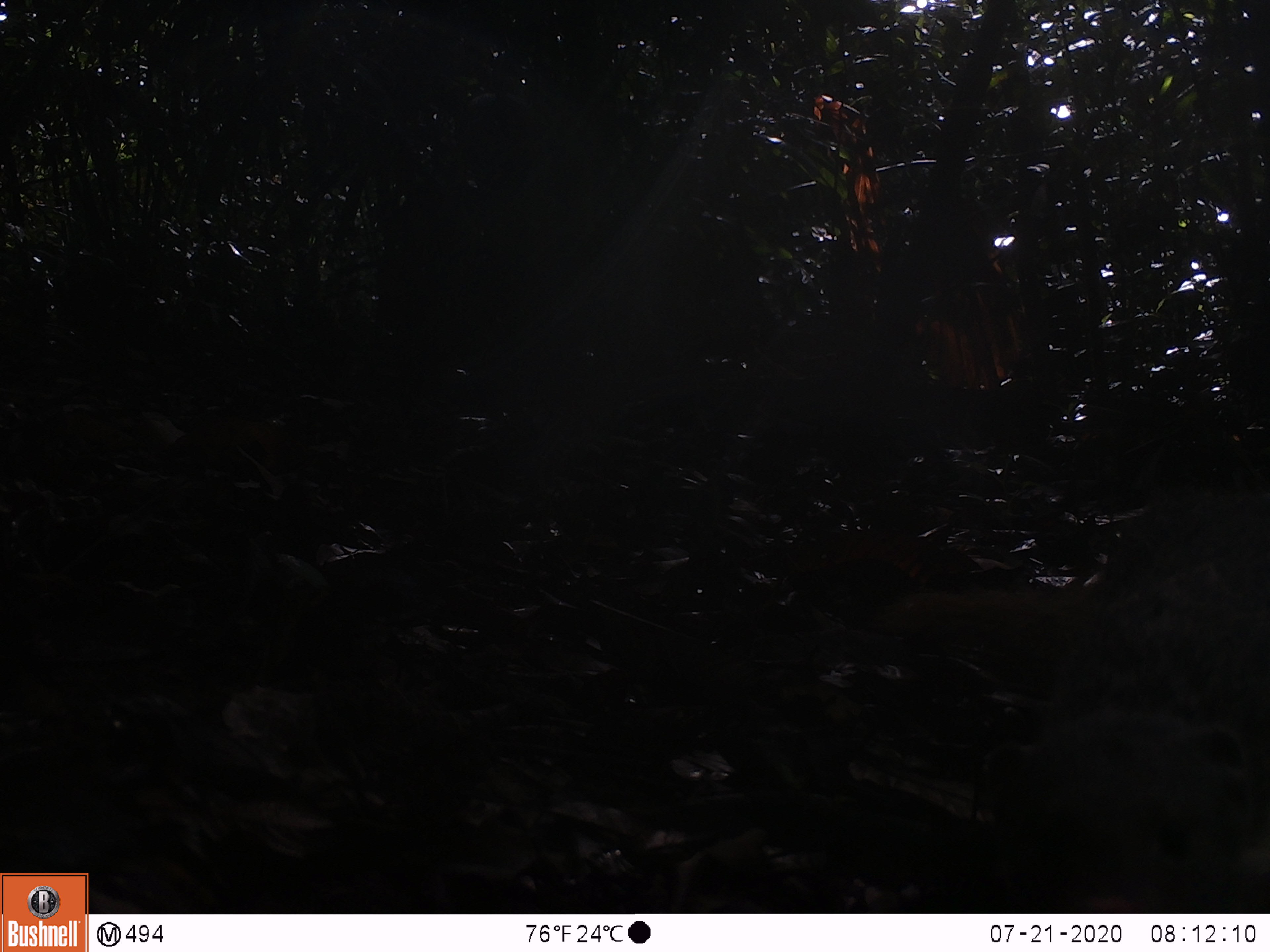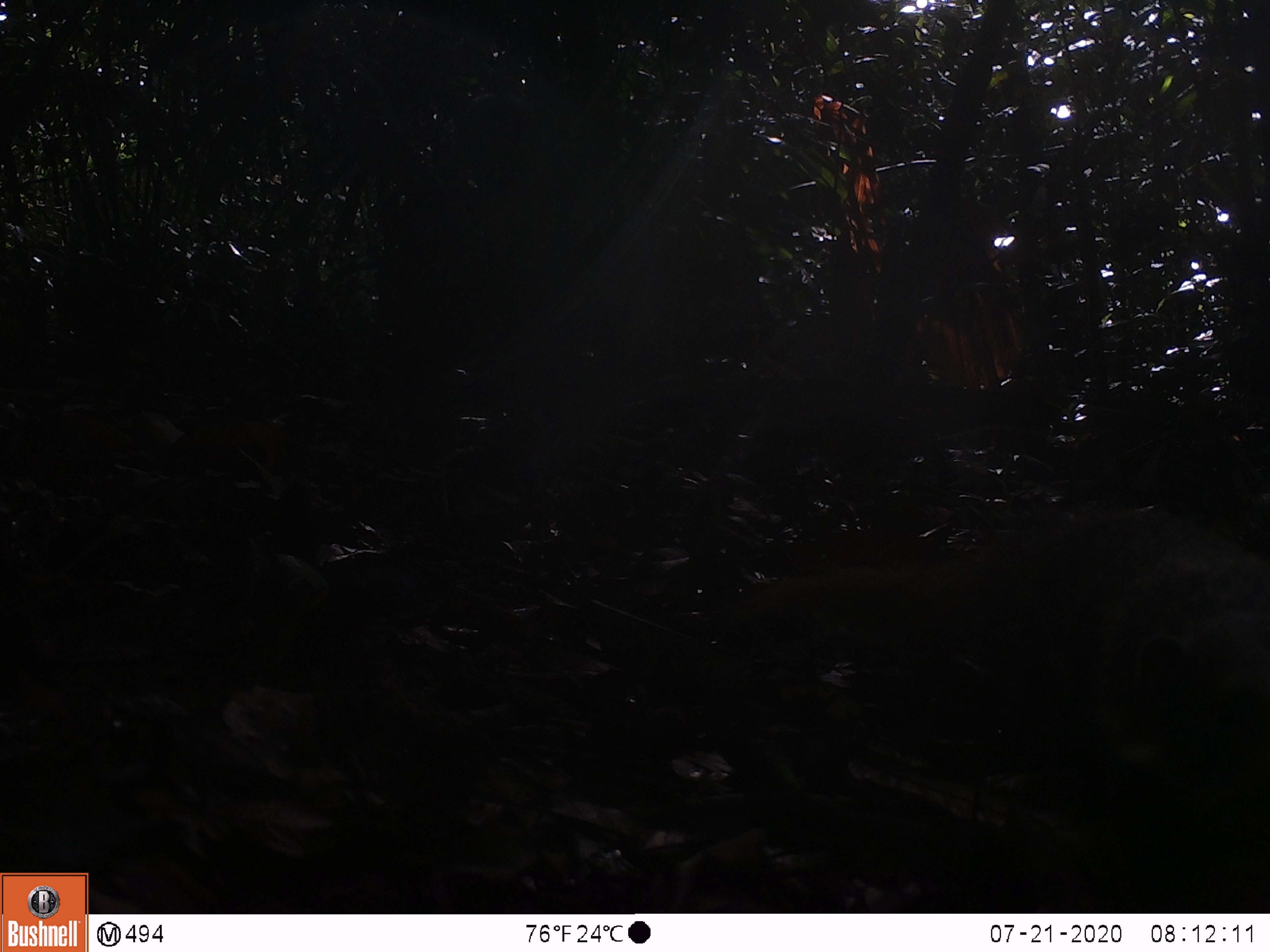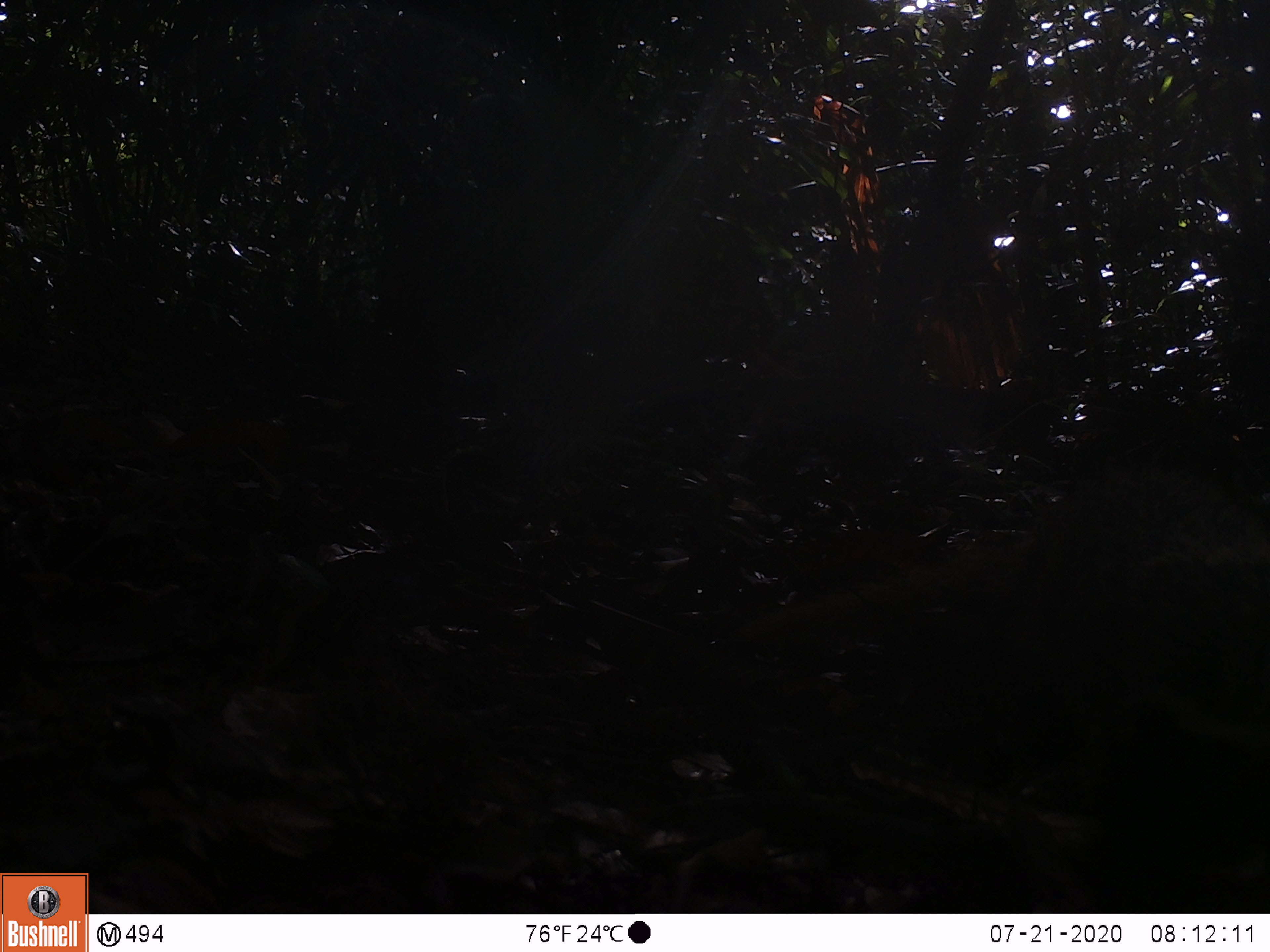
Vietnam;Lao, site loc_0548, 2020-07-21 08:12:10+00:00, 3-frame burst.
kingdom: Animalia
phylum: Chordata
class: Mammalia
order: Carnivora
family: Herpestidae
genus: Urva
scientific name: Urva urva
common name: crab-eating mongoose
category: crab eating mongoose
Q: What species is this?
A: Crab eating mongoose (crab-eating mongoose) (Urva urva).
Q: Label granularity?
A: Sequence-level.